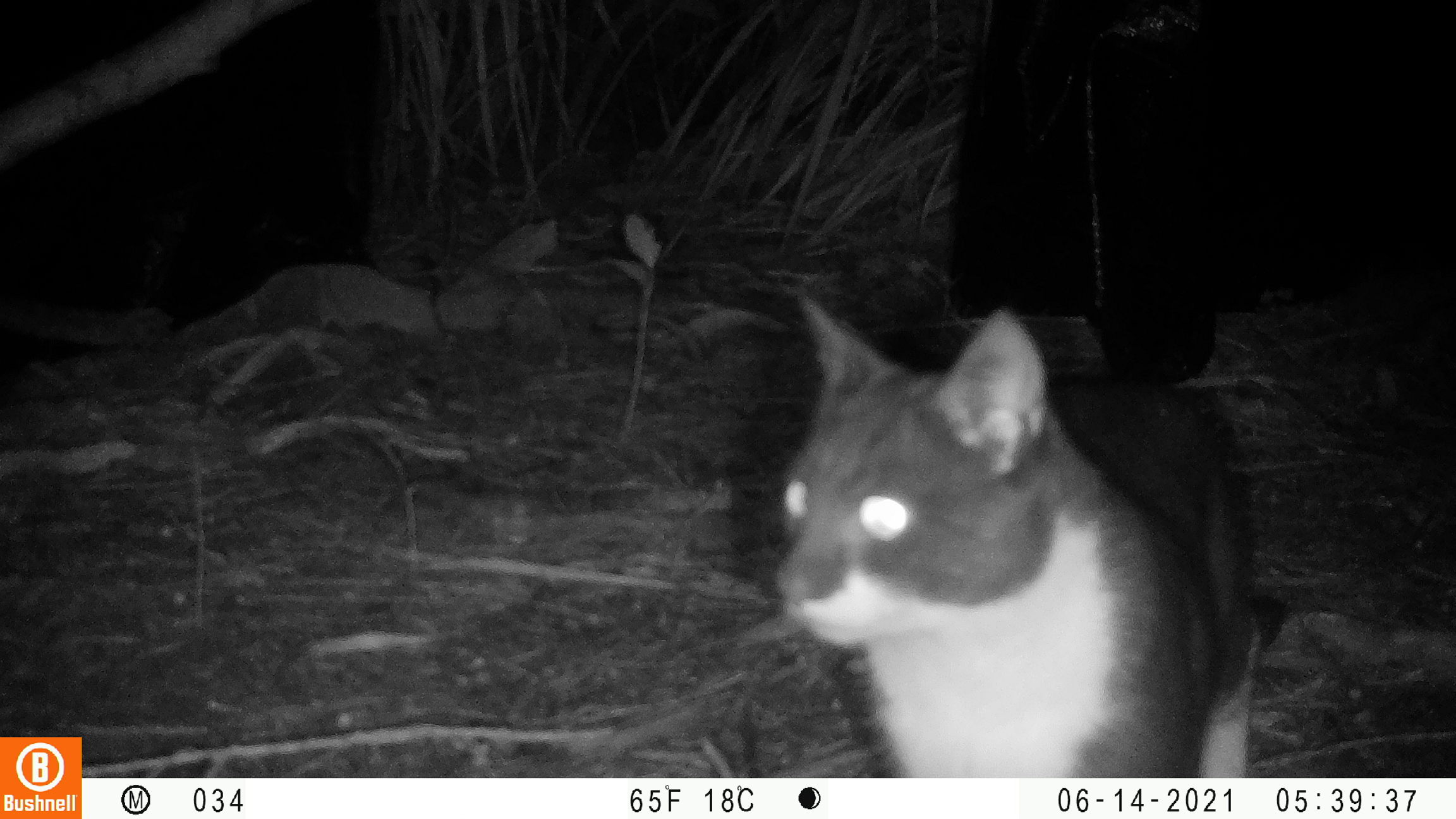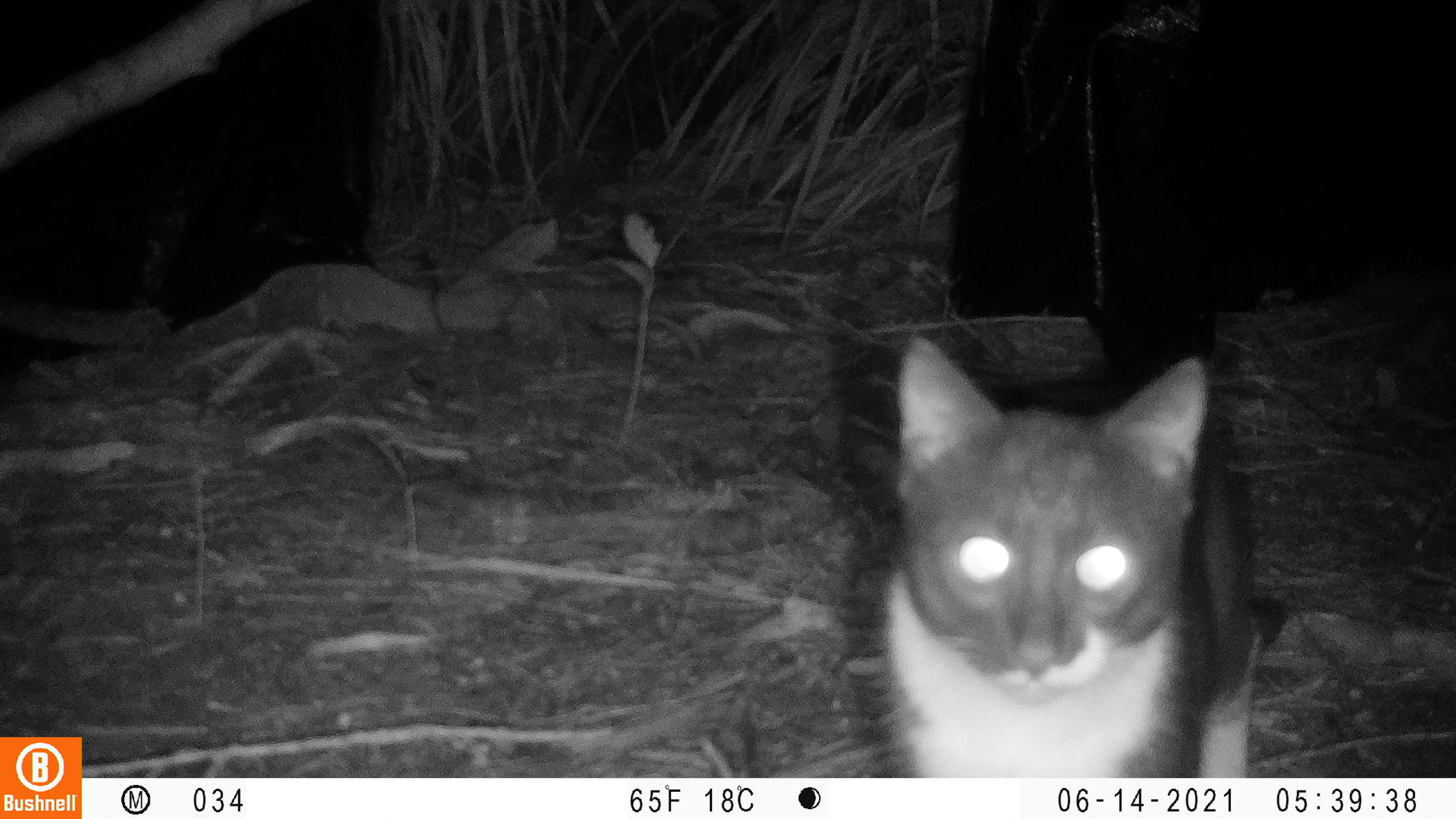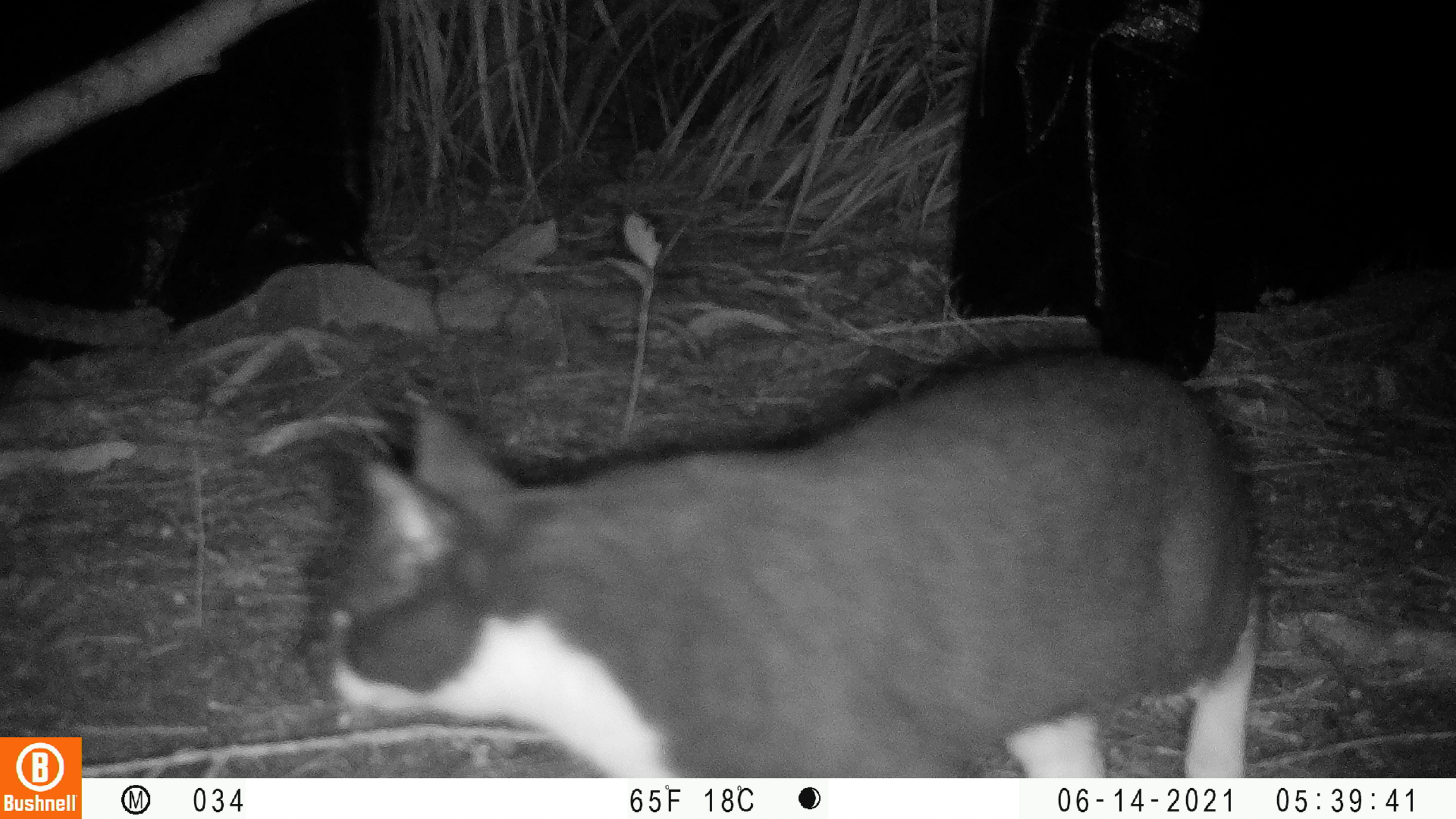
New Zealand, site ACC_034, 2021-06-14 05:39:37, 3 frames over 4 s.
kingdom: Animalia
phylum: Chordata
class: Mammalia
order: Carnivora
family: Felidae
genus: Felis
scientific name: Felis catus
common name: domestic cat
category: cat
Cat (domestic cat) (Felis catus).